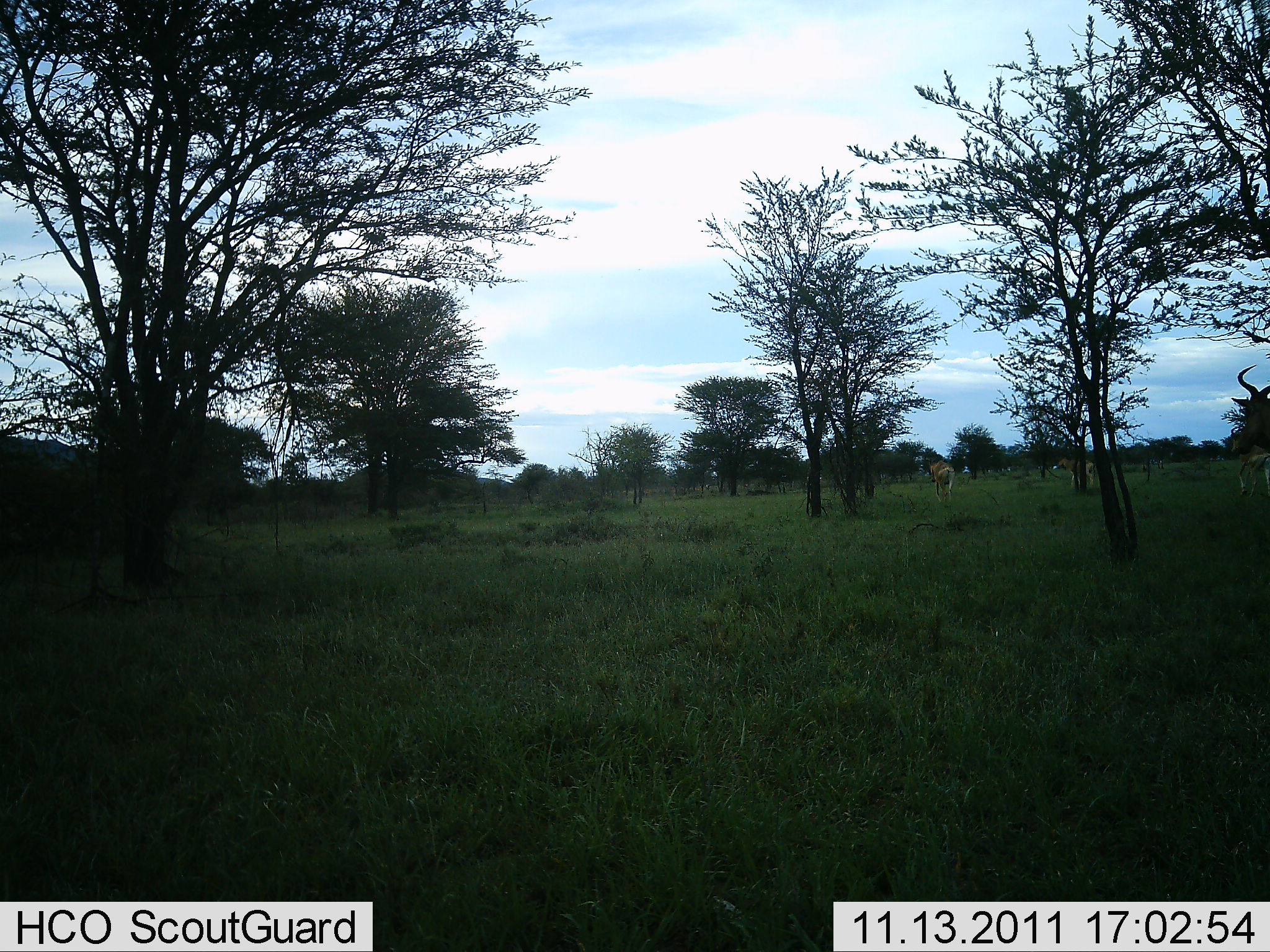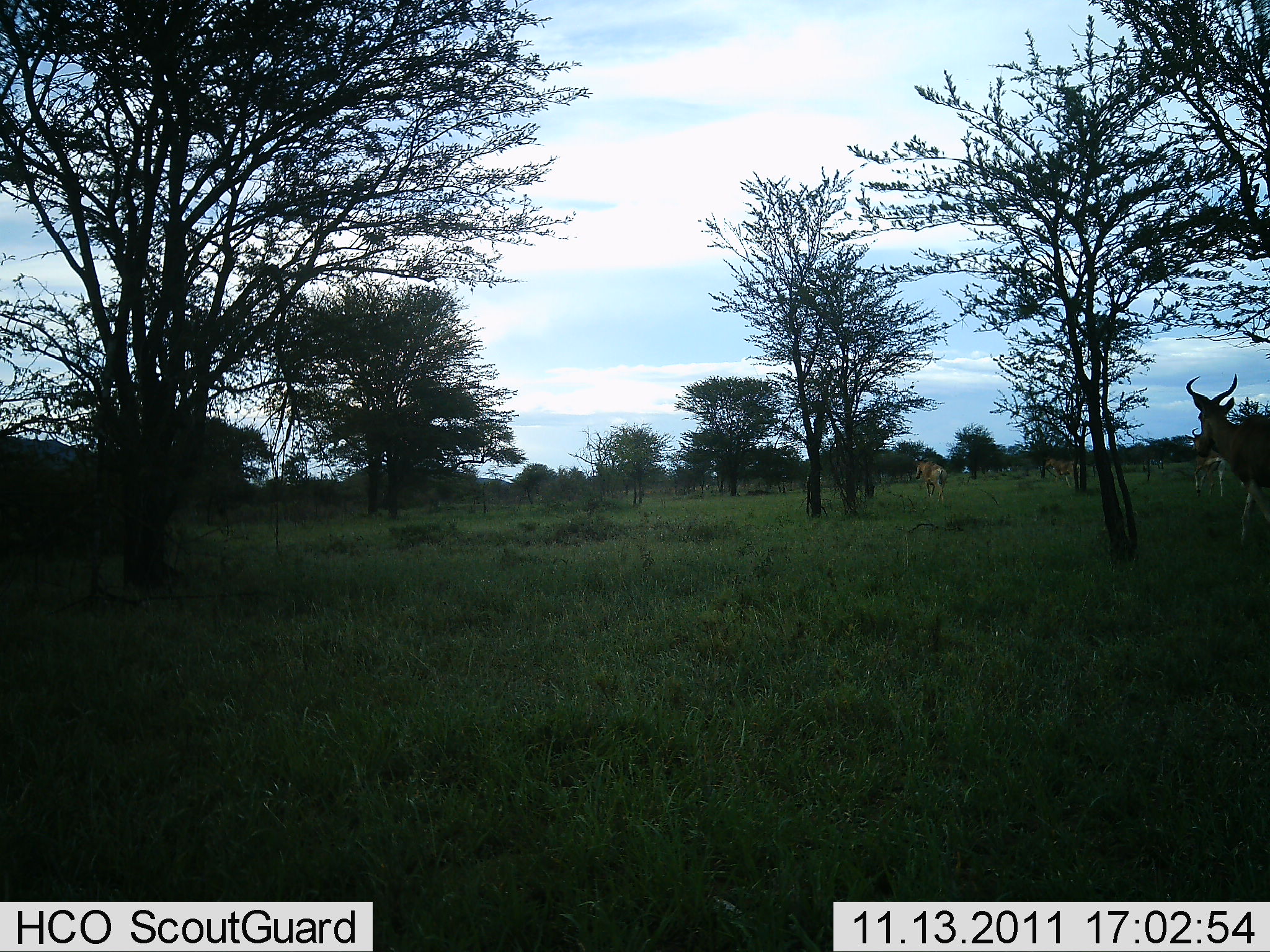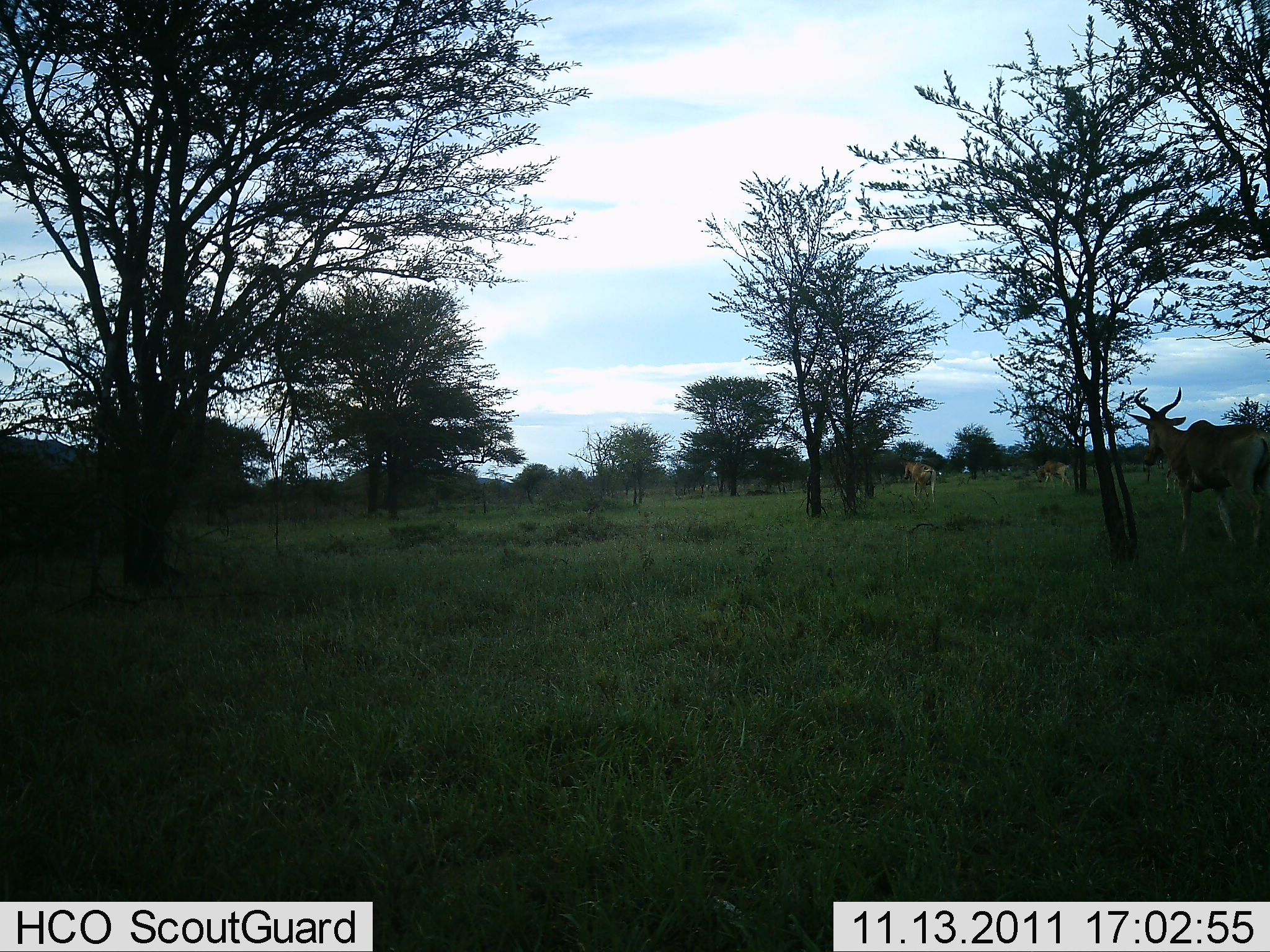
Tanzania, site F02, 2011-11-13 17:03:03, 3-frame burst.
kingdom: Animalia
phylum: Chordata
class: Mammalia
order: Artiodactyla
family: Bovidae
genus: Alcelaphus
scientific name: Alcelaphus buselaphus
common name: hartebeest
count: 4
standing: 0%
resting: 0%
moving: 100%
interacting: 0%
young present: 0%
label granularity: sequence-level